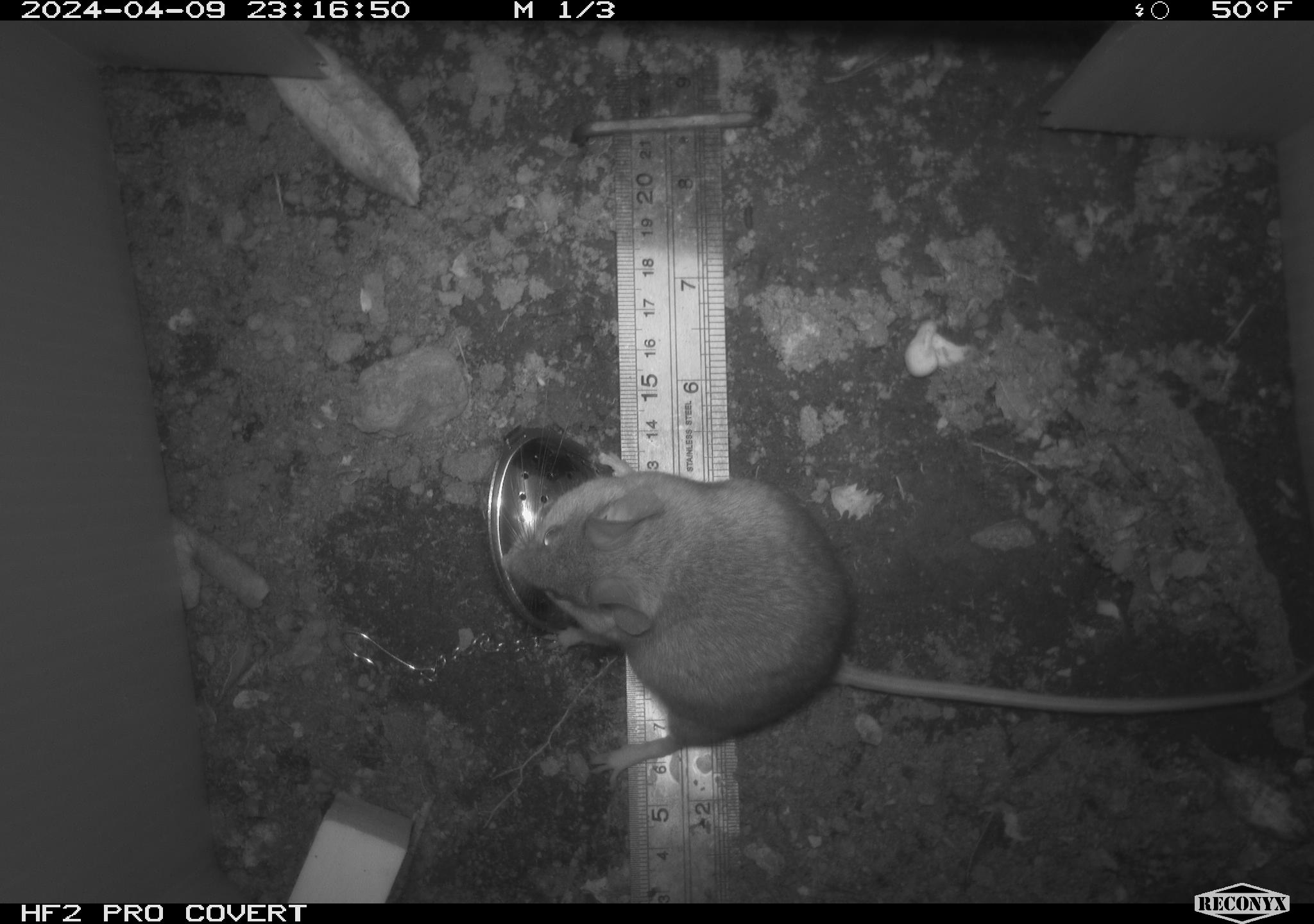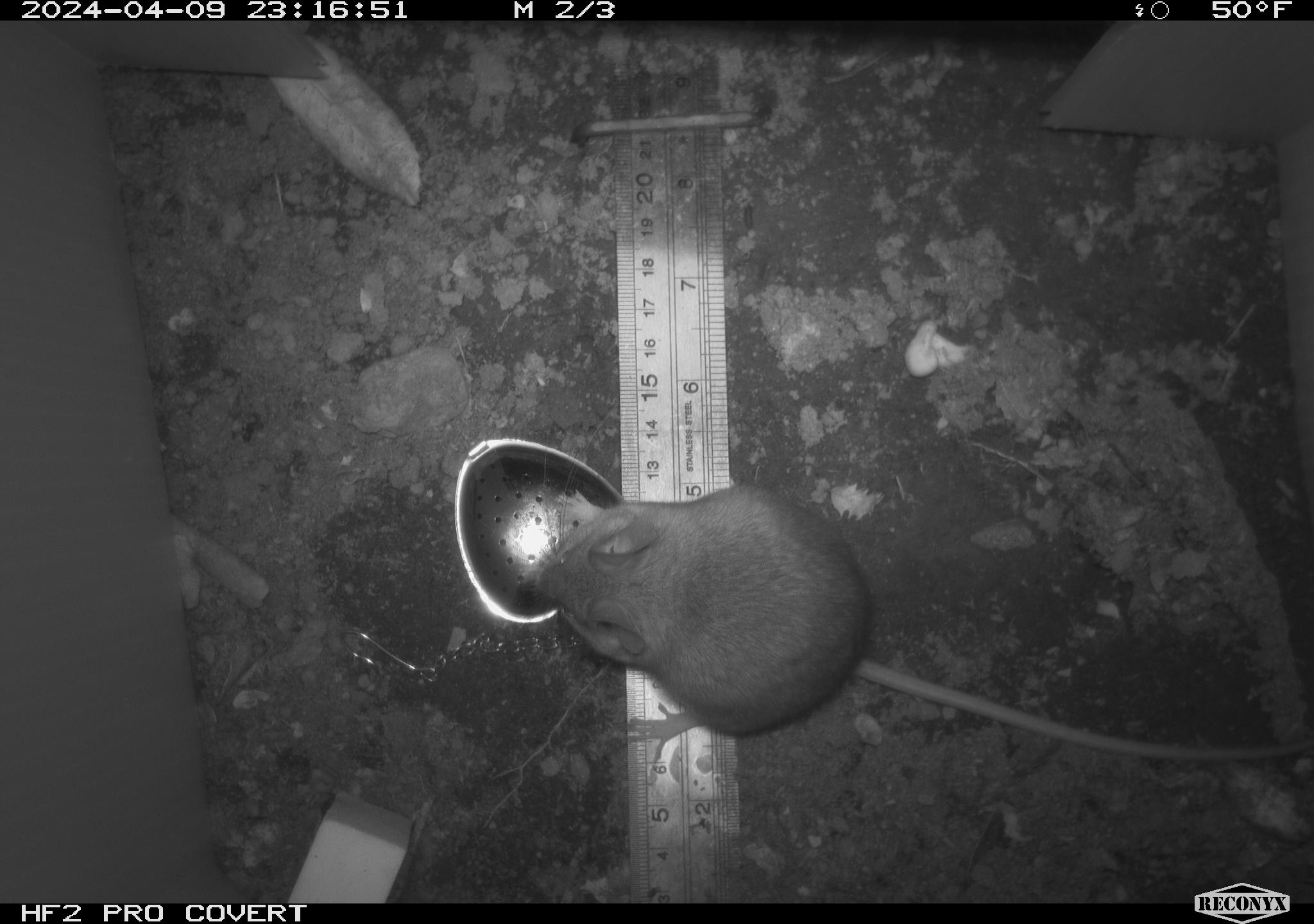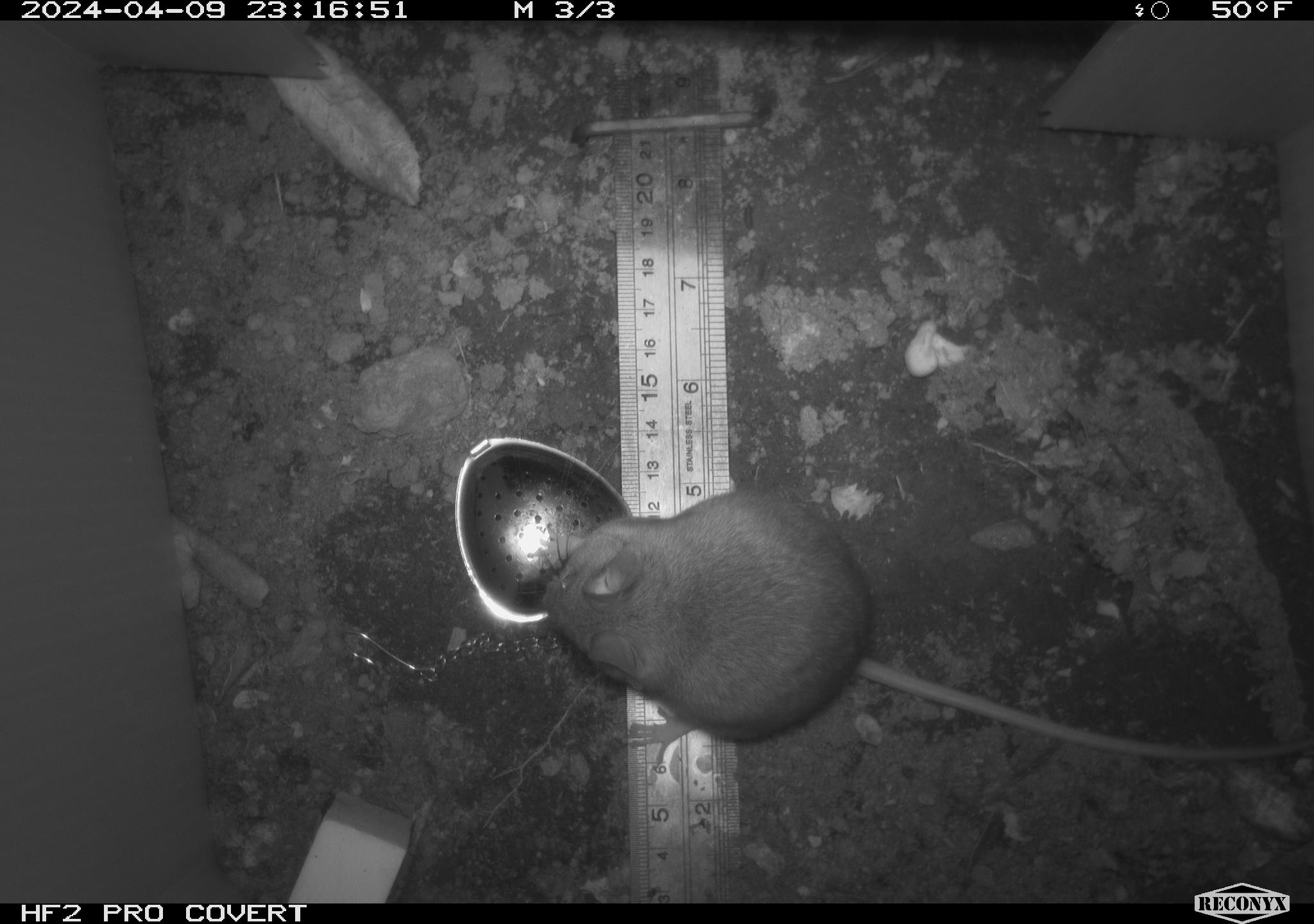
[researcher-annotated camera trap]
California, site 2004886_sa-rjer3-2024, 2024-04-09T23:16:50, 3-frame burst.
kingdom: Animalia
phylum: Chordata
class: Mammalia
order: Rodentia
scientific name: Rodentia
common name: mouse species